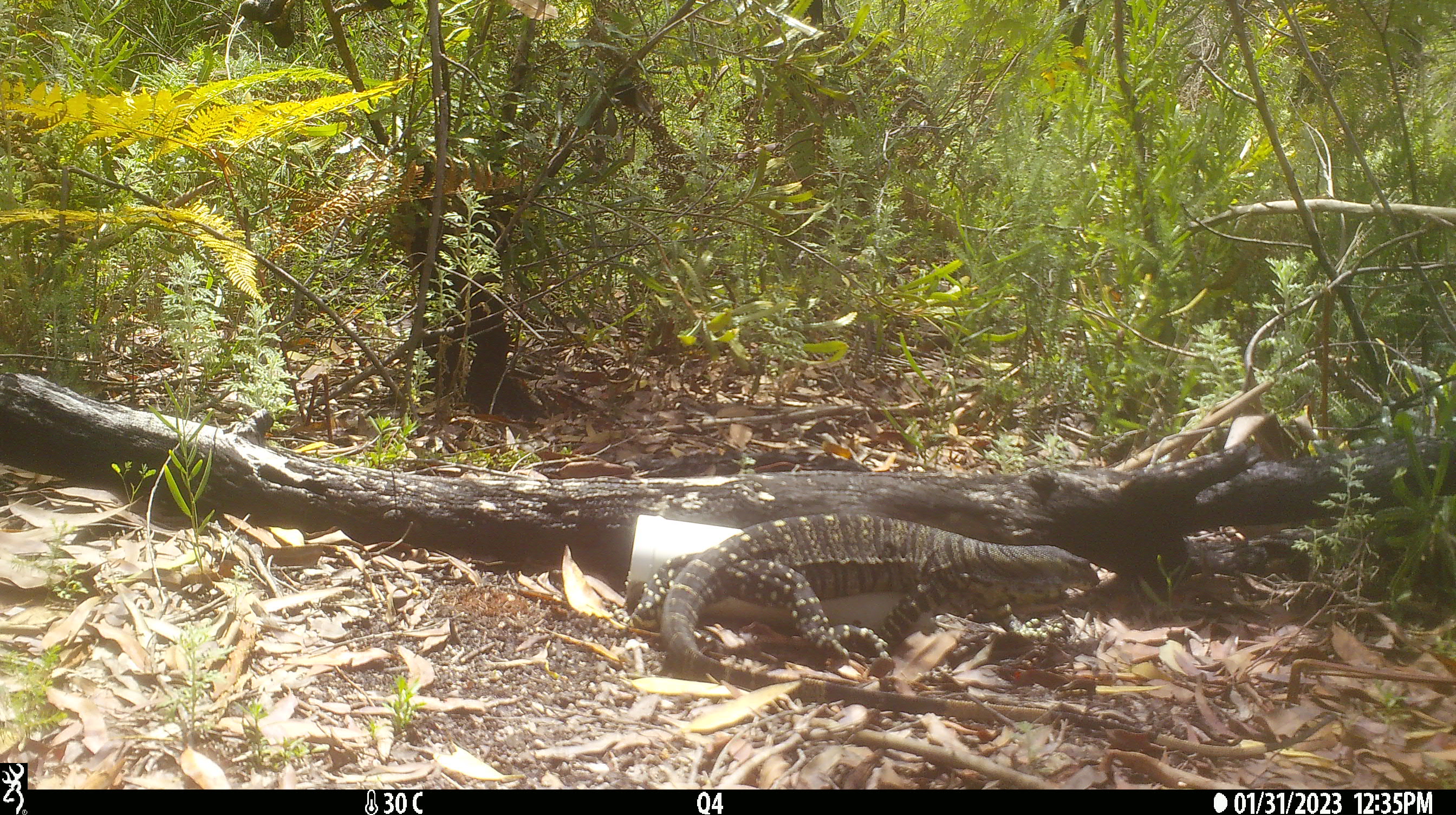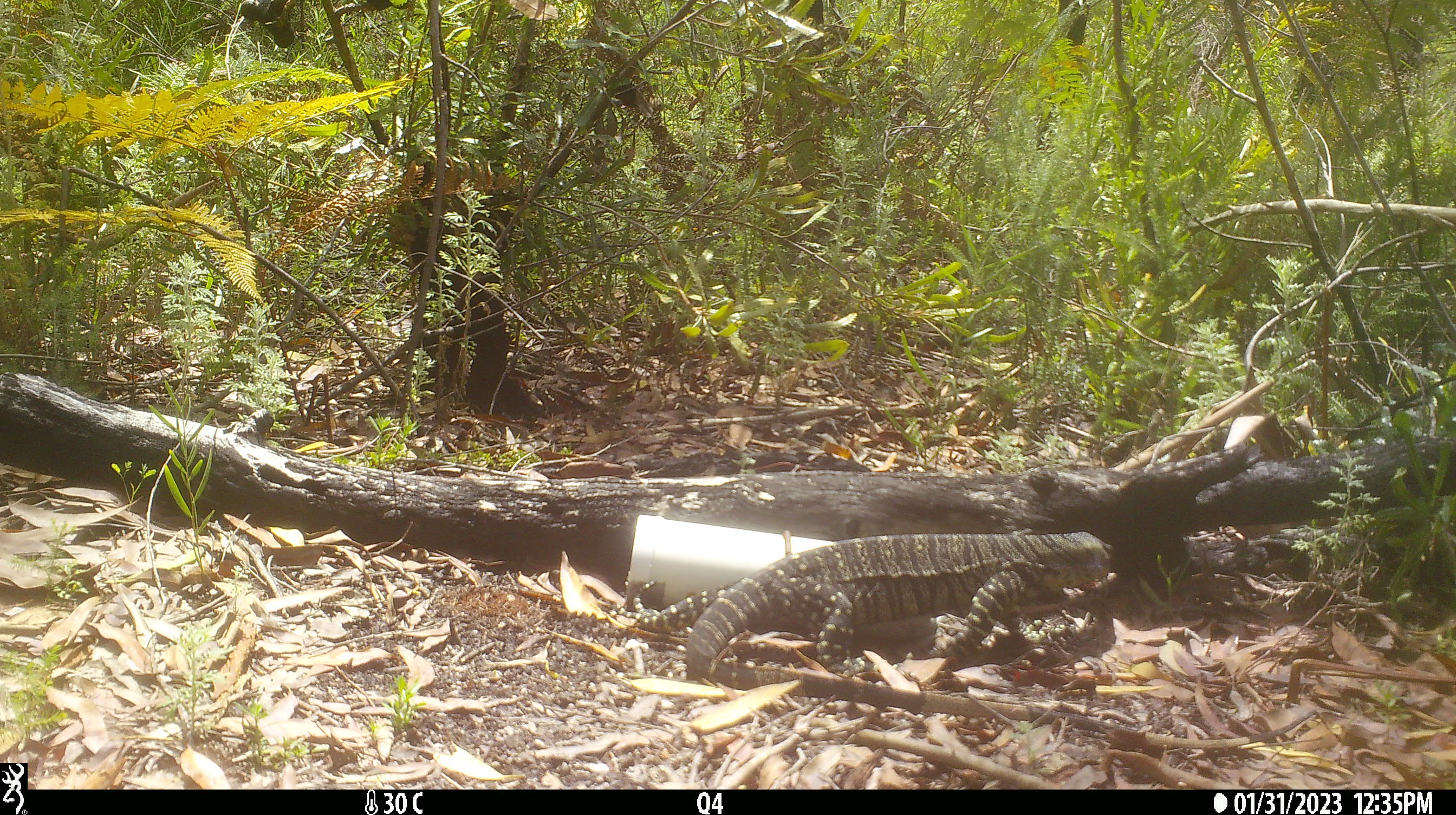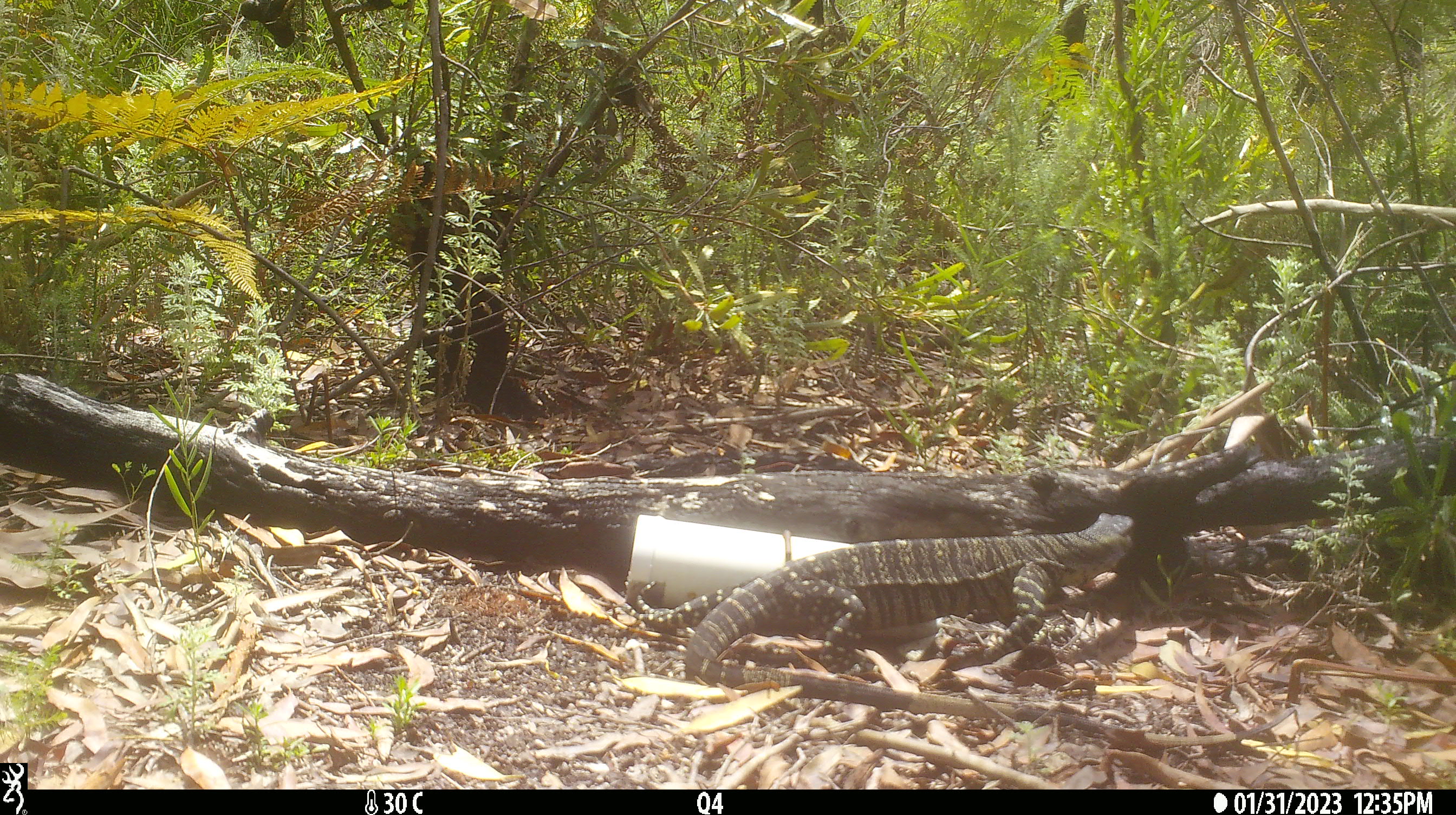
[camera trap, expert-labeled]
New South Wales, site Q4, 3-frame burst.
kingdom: Animalia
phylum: Chordata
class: Reptilia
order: Squamata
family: Varanidae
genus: Varanus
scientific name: Varanus varius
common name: lace monitor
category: goanna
Goanna (lace monitor) (Varanus varius).